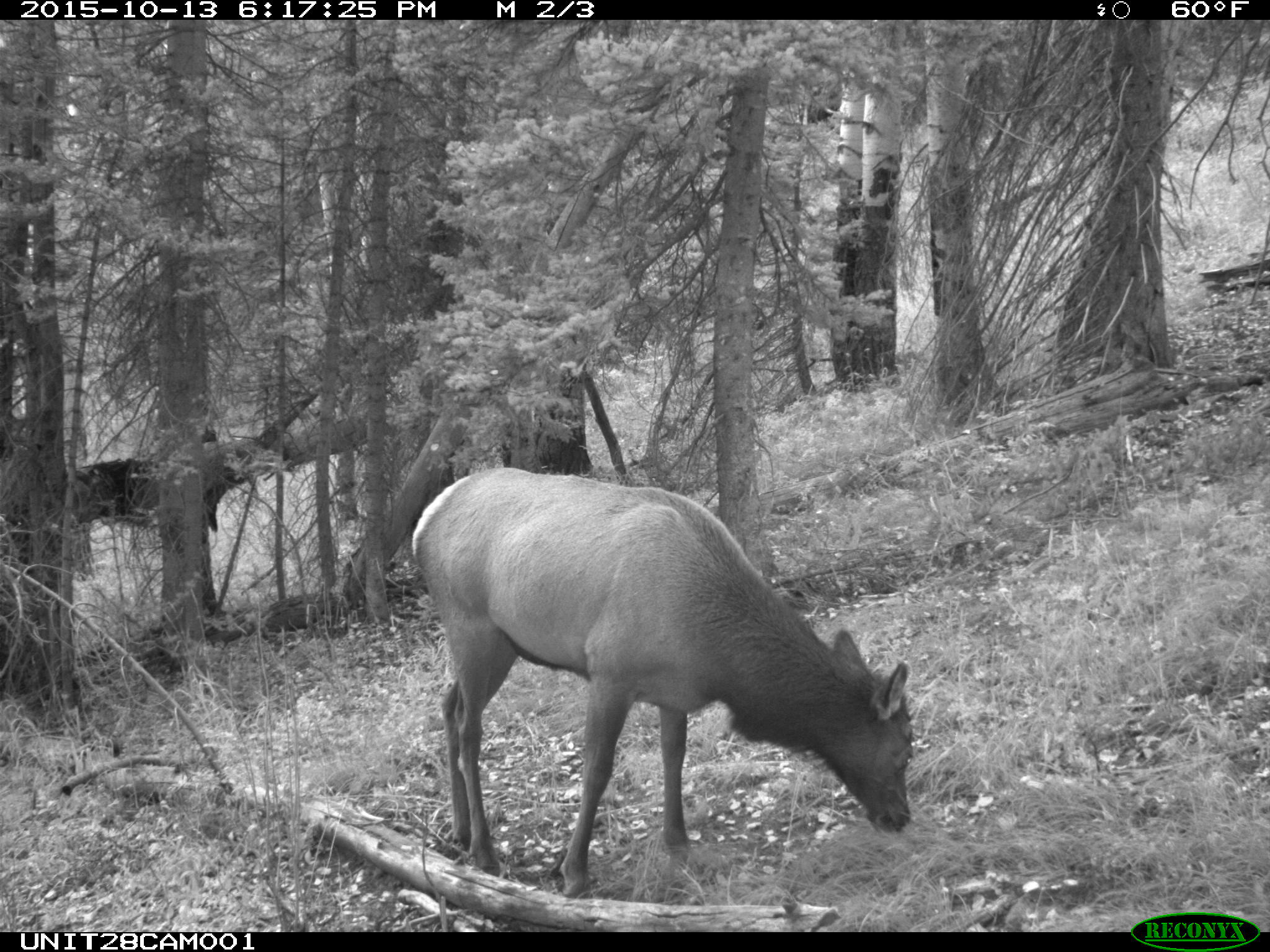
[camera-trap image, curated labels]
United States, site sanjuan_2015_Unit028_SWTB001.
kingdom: Animalia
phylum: Chordata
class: Mammalia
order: Artiodactyla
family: Cervidae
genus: Cervus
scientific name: Cervus elaphus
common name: red deer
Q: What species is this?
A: Cervus elaphus (red deer).